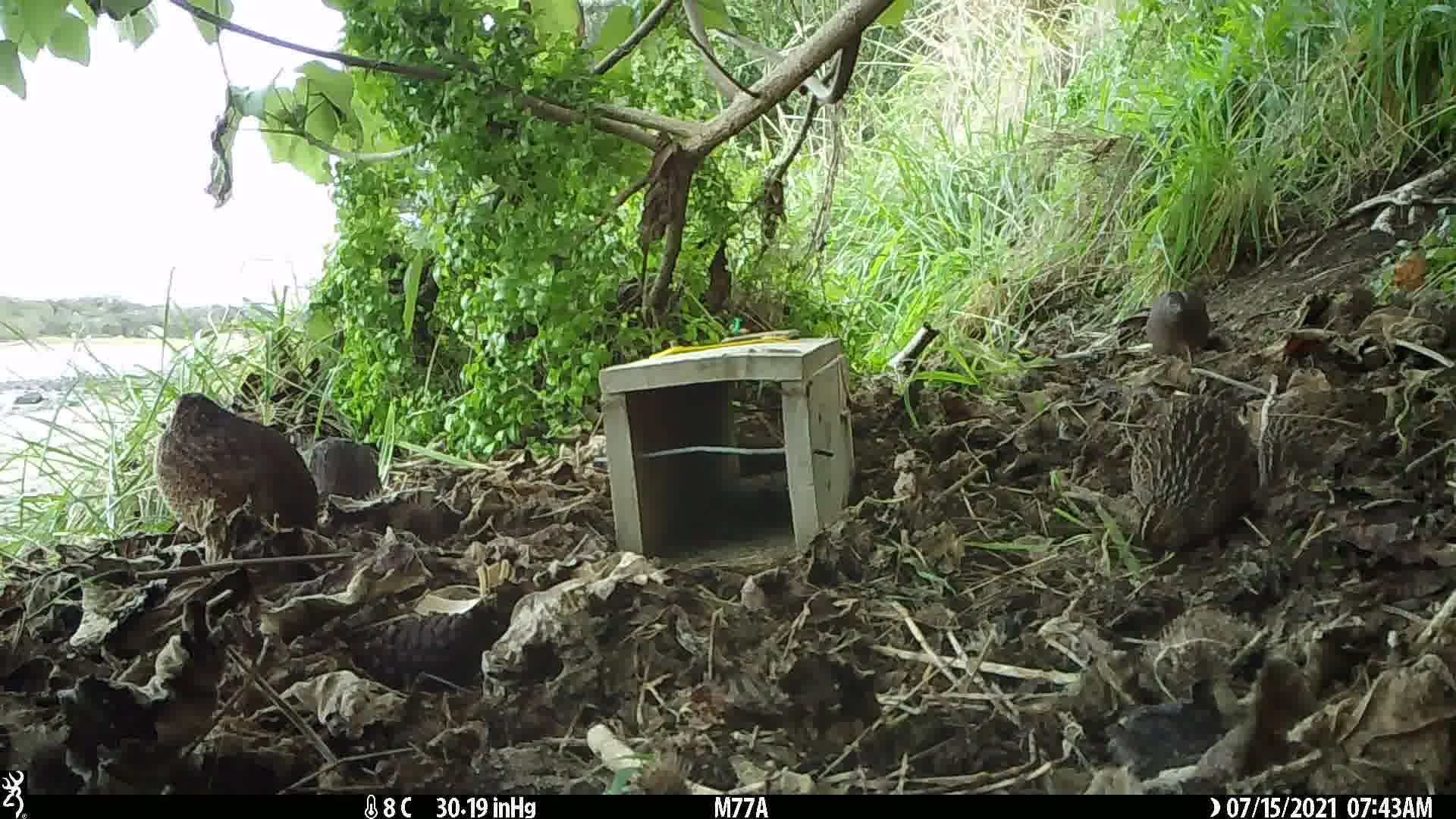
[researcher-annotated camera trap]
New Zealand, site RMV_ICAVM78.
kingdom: Animalia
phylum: Chordata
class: Aves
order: Galliformes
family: Phasianidae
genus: Synoicus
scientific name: Synoicus ypsilophorus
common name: brown quail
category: quail brown